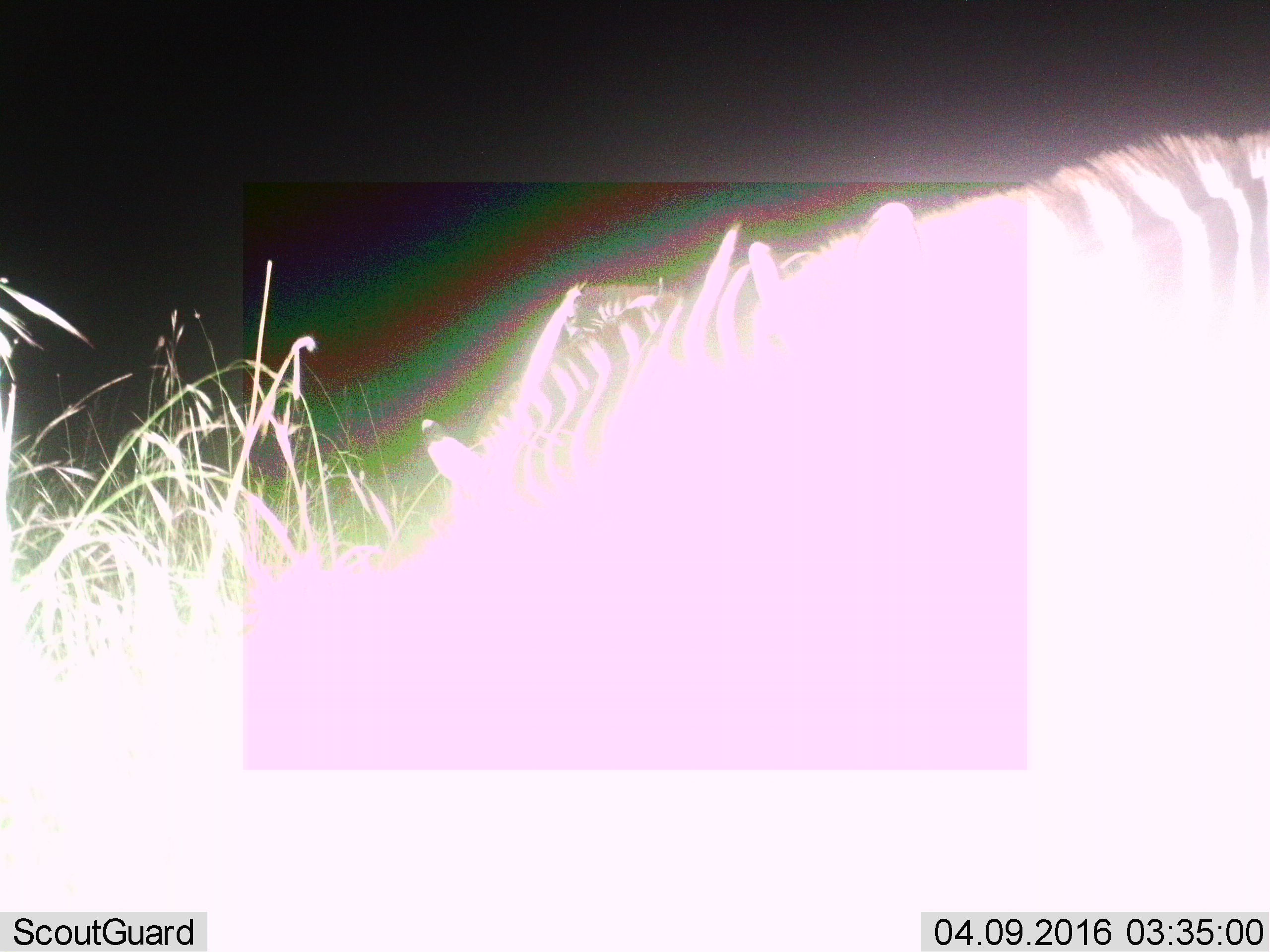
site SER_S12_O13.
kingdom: Animalia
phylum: Chordata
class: Mammalia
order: Perissodactyla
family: Equidae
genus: Equus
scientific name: Equus quagga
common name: plains zebra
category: zebraplains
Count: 2.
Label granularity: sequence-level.